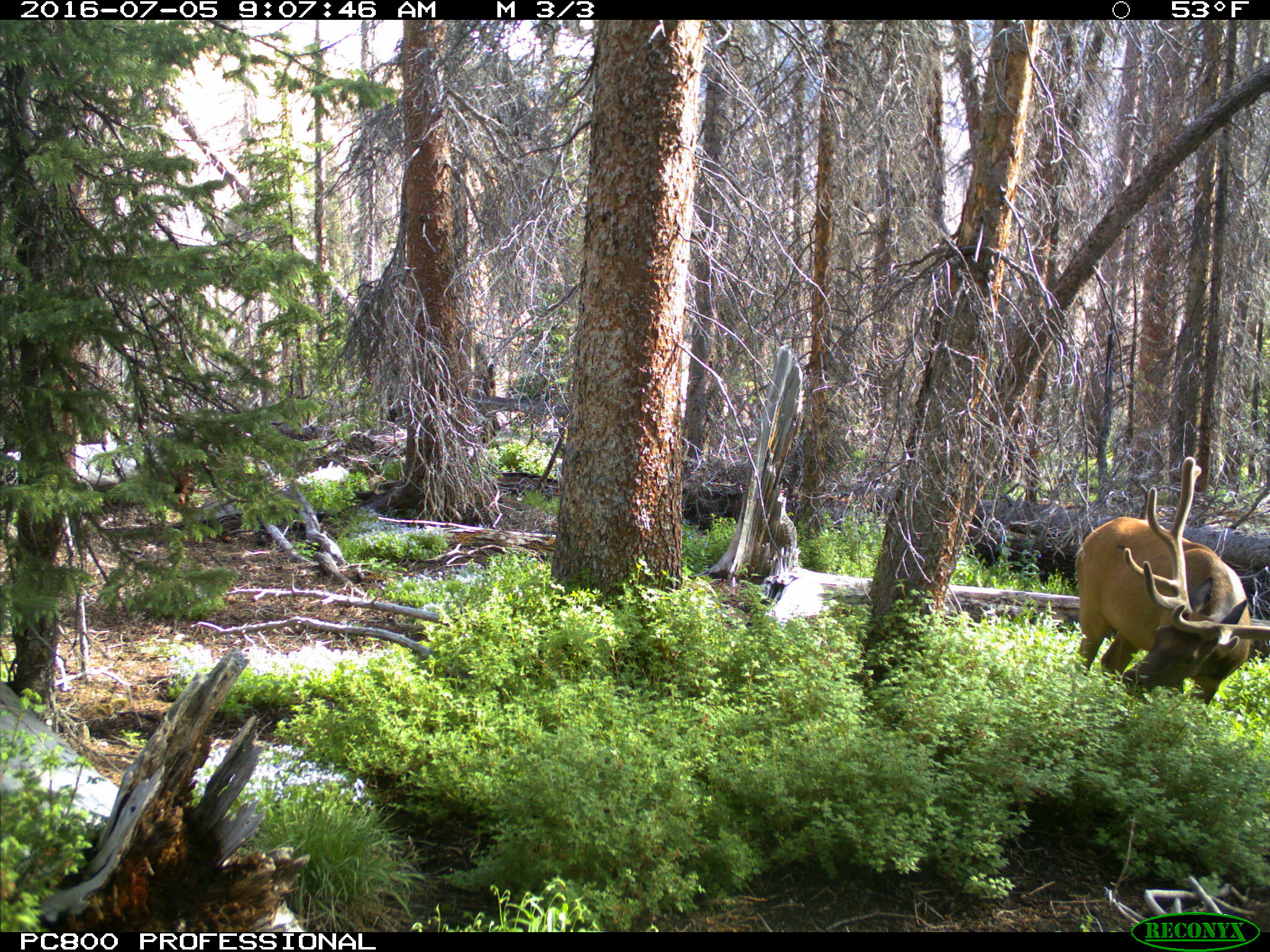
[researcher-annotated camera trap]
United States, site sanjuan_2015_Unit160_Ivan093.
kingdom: Animalia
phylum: Chordata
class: Mammalia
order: Artiodactyla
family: Cervidae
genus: Cervus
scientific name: Cervus elaphus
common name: red deer